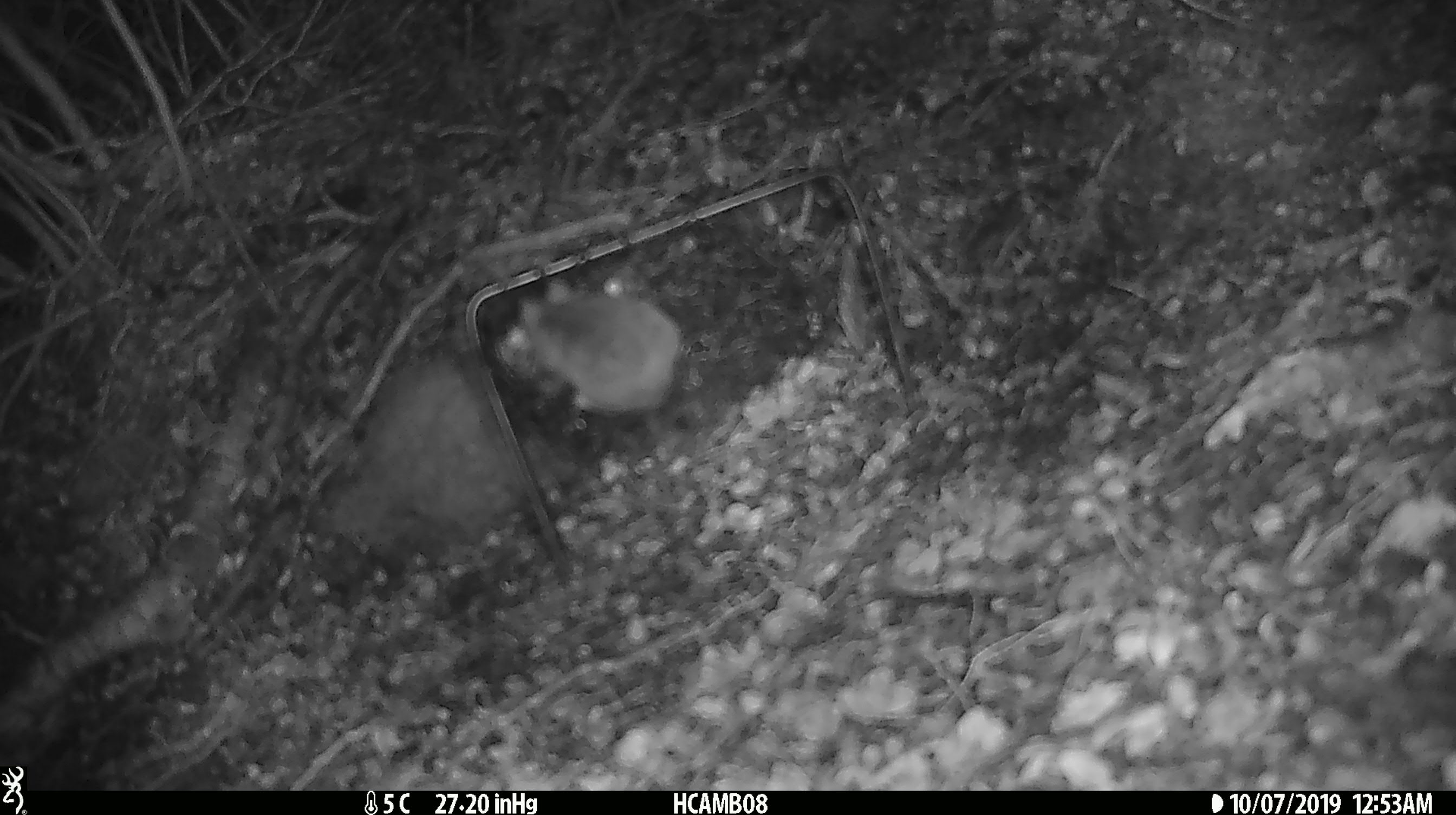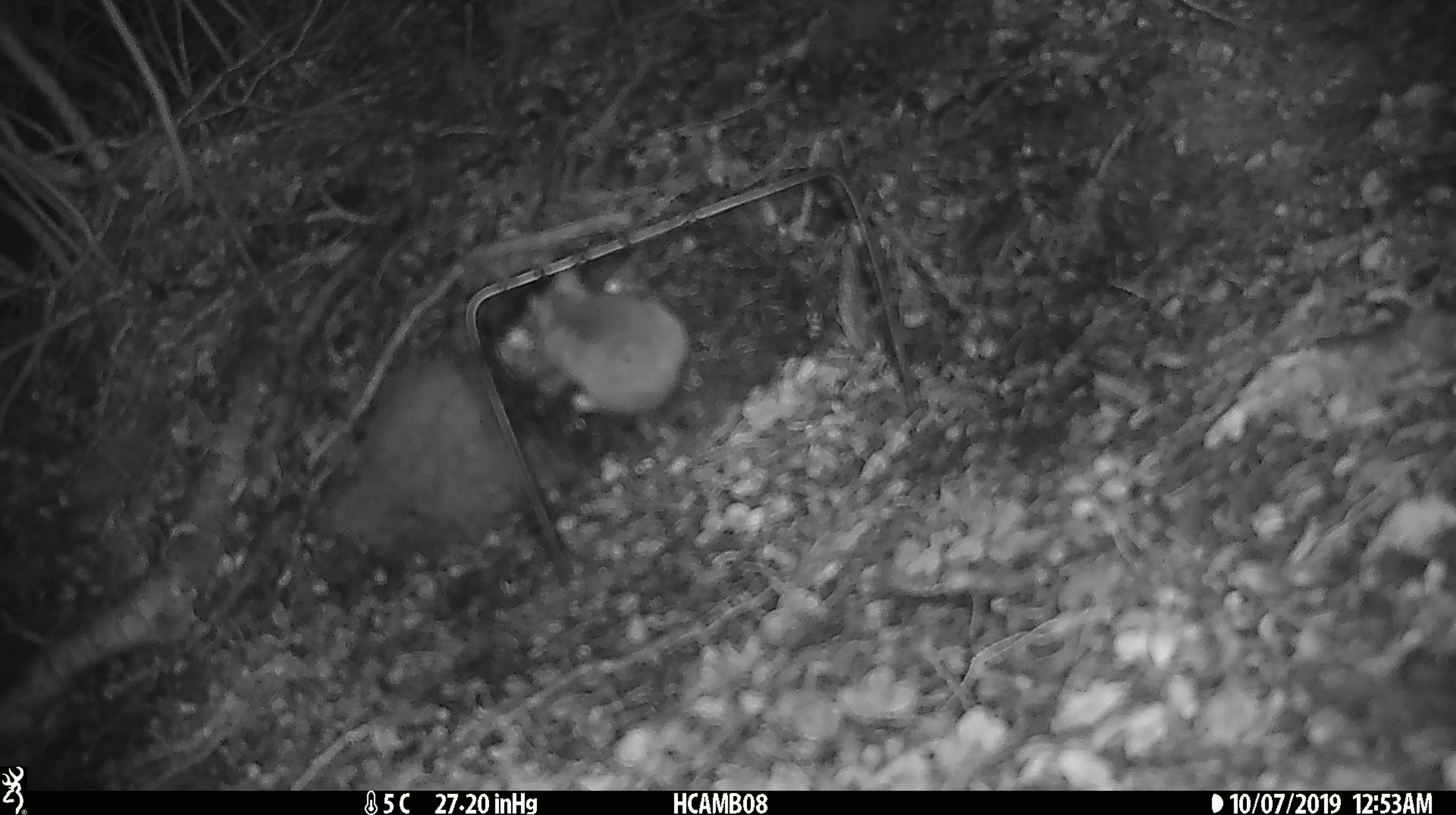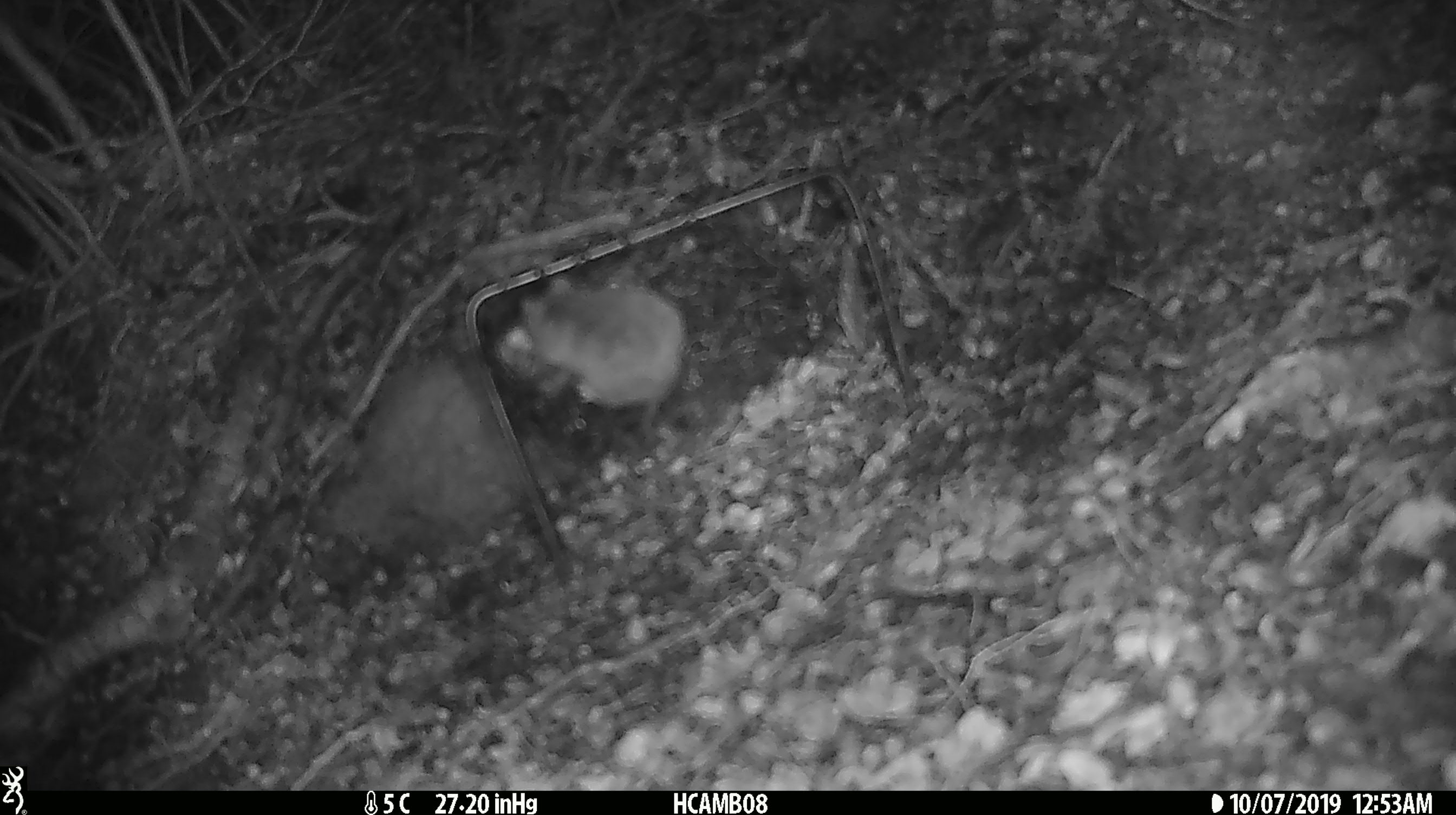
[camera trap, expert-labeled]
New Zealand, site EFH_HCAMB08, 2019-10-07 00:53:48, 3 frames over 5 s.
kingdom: Animalia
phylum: Chordata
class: Mammalia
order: Rodentia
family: Muridae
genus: Mus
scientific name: Mus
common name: mouse